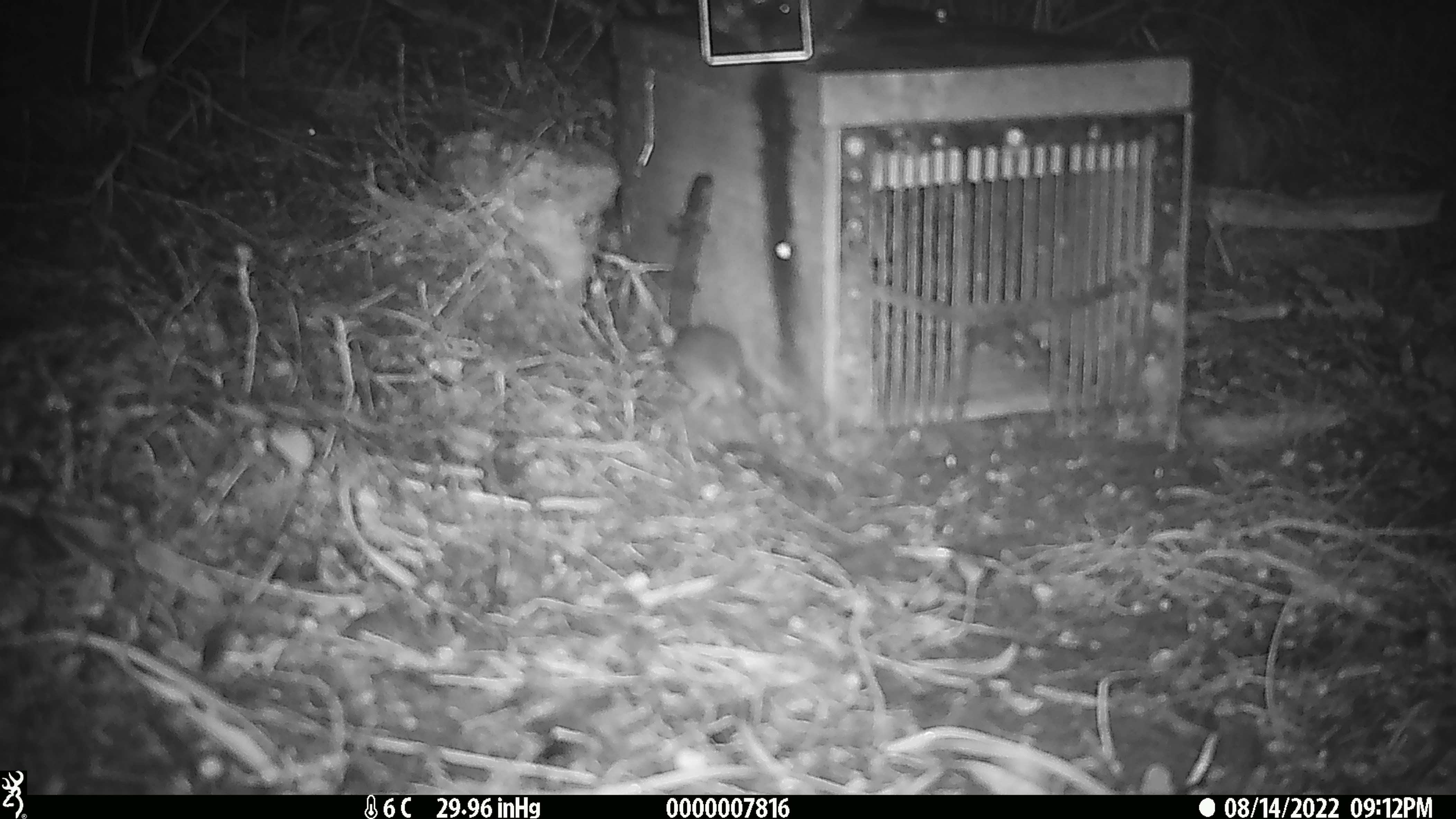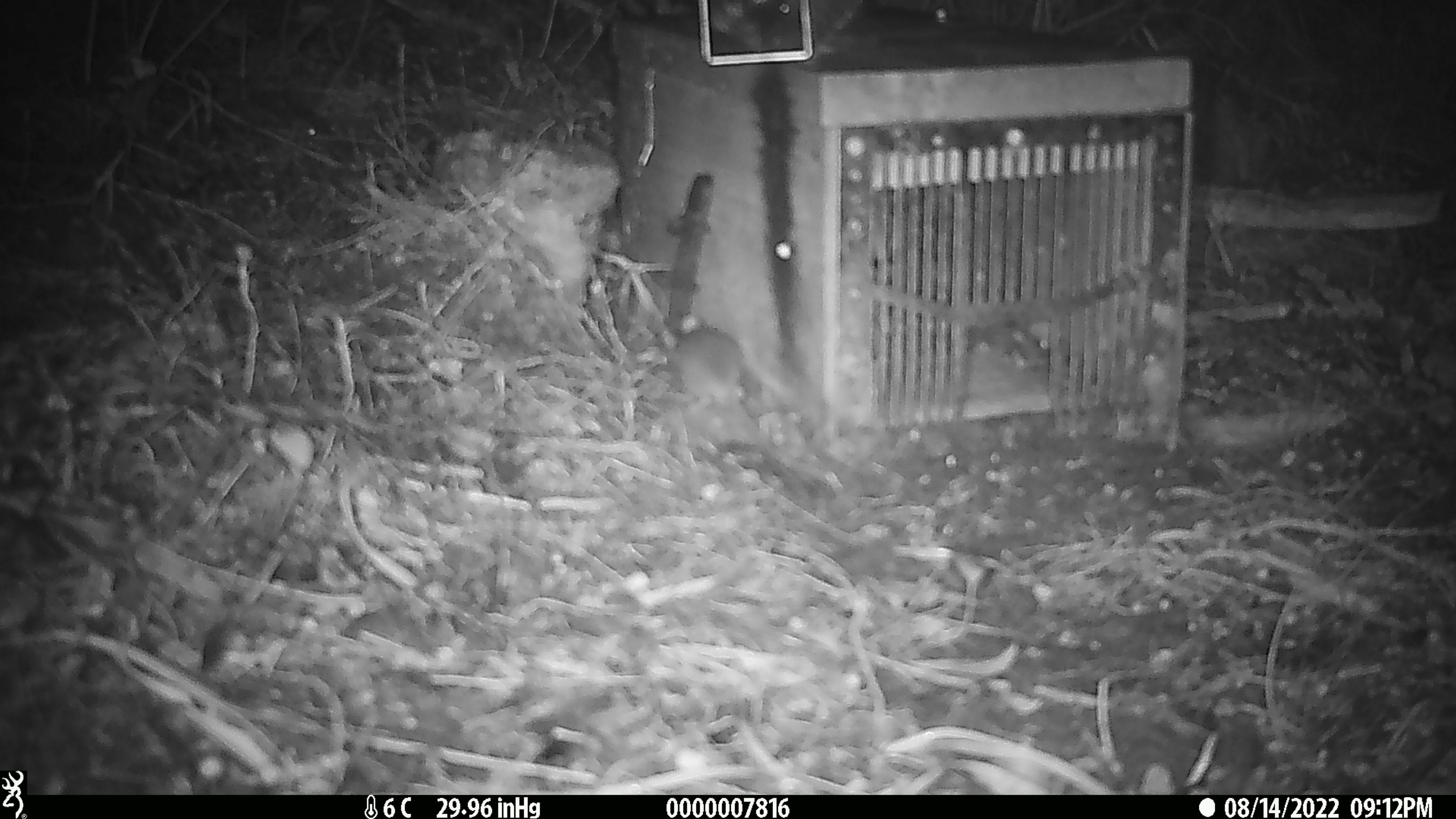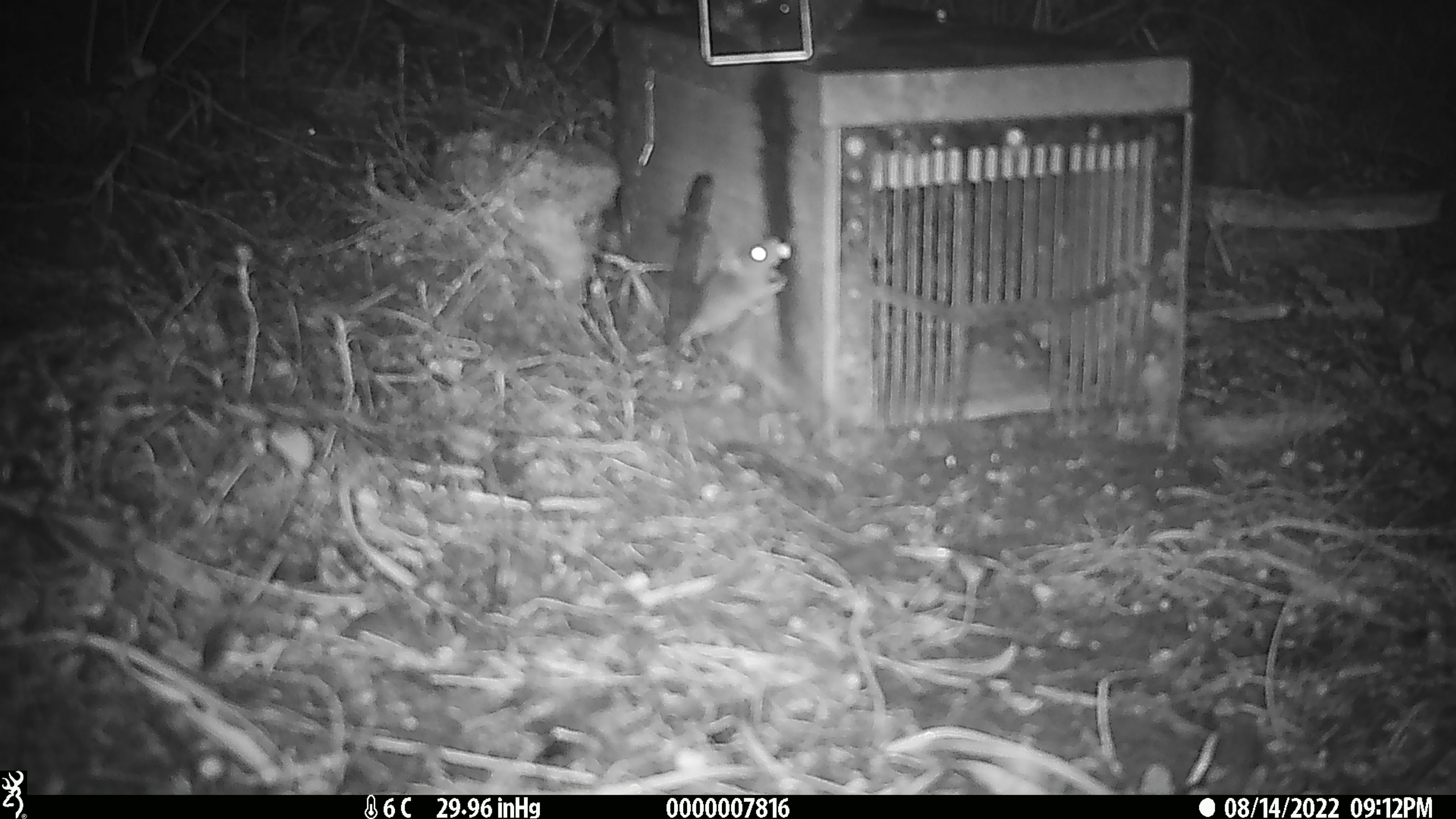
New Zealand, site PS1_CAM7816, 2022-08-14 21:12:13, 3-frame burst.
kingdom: Animalia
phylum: Chordata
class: Mammalia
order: Rodentia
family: Muridae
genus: Mus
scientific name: Mus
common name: mouse